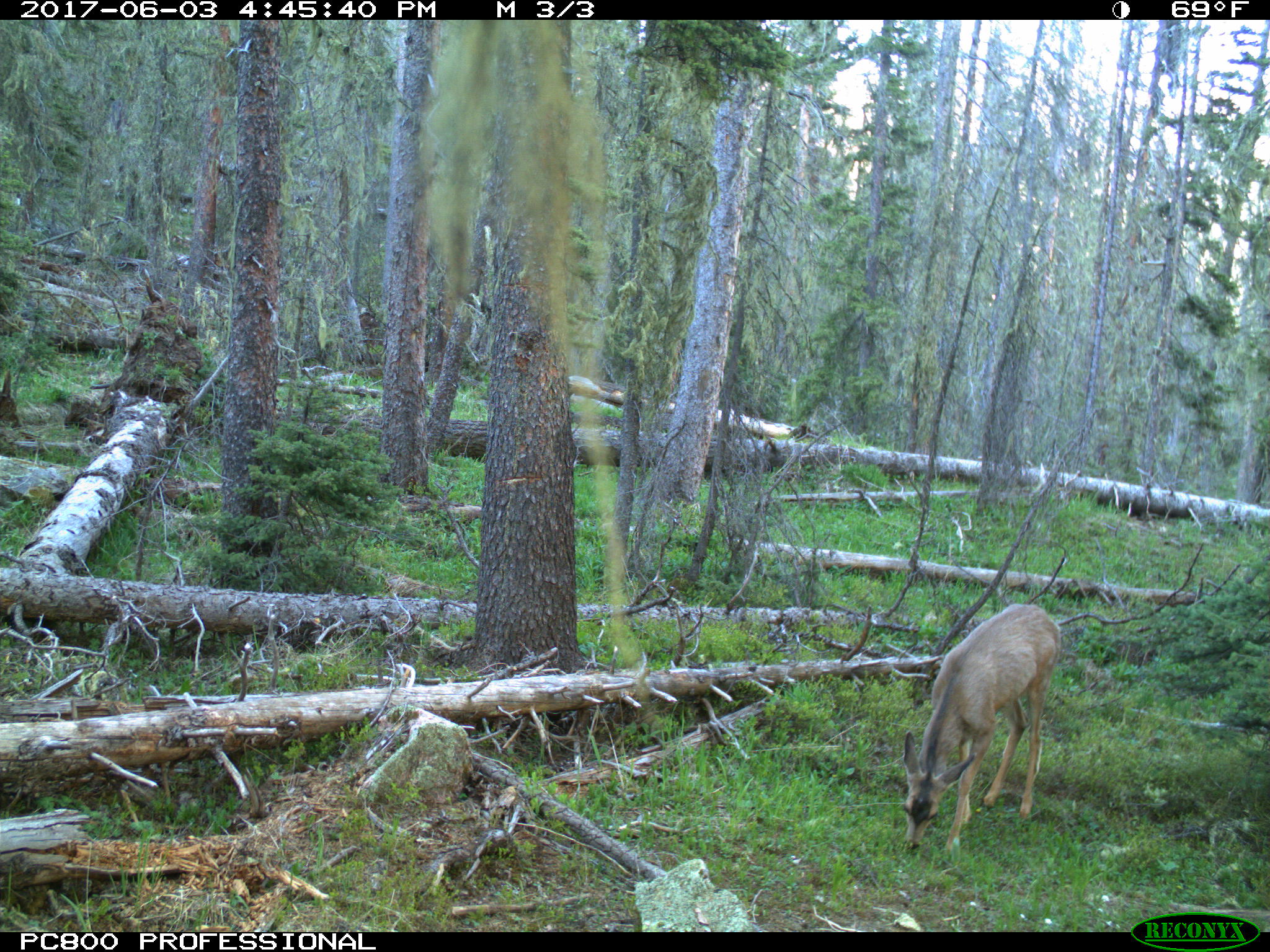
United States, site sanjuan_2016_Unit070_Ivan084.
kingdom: Animalia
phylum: Chordata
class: Mammalia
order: Artiodactyla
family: Cervidae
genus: Odocoileus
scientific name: Odocoileus hemionus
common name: mule deer